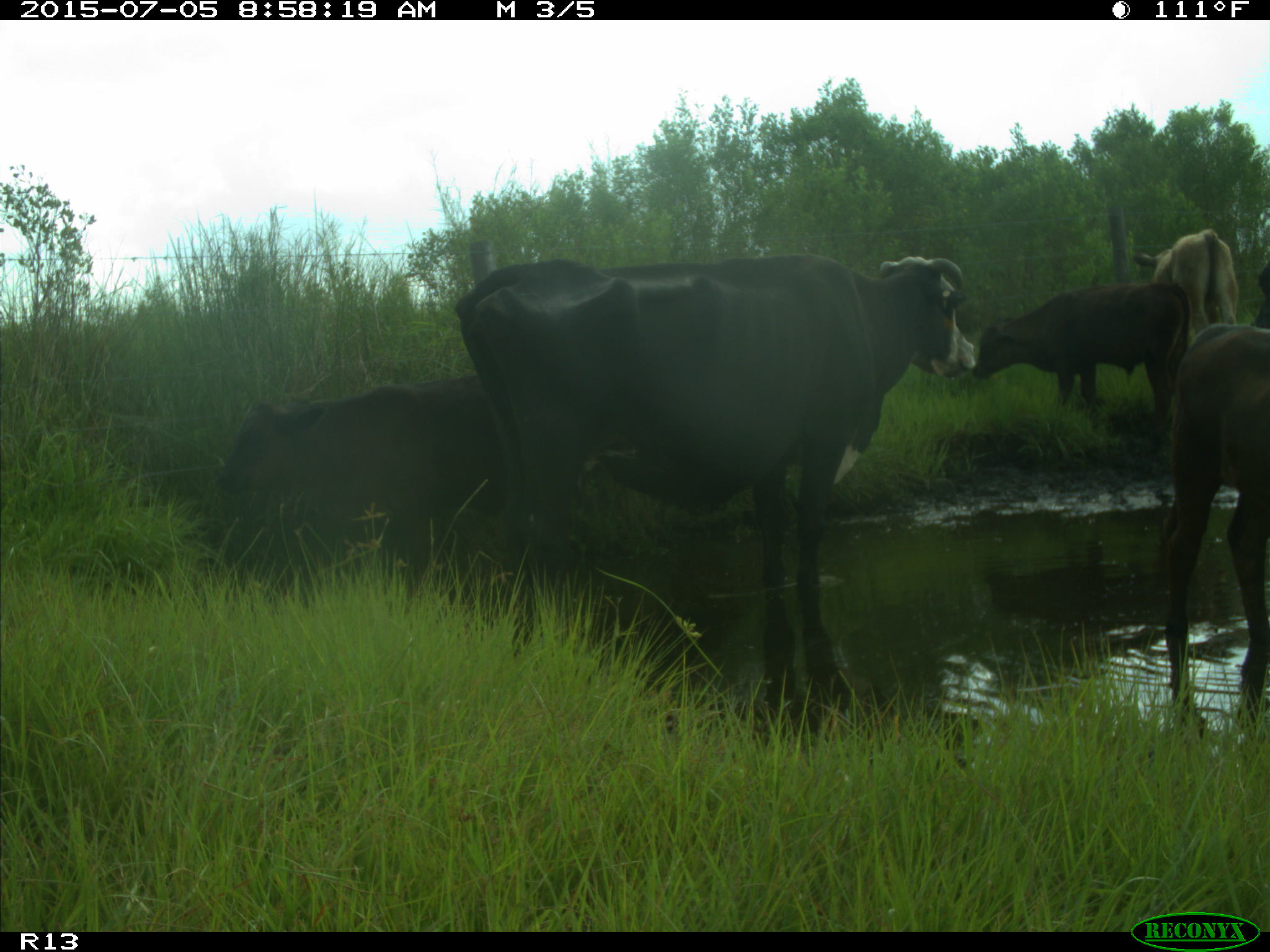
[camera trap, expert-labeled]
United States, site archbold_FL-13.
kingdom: Animalia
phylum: Chordata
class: Mammalia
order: Artiodactyla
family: Bovidae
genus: Bos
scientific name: Bos taurus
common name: domestic cow